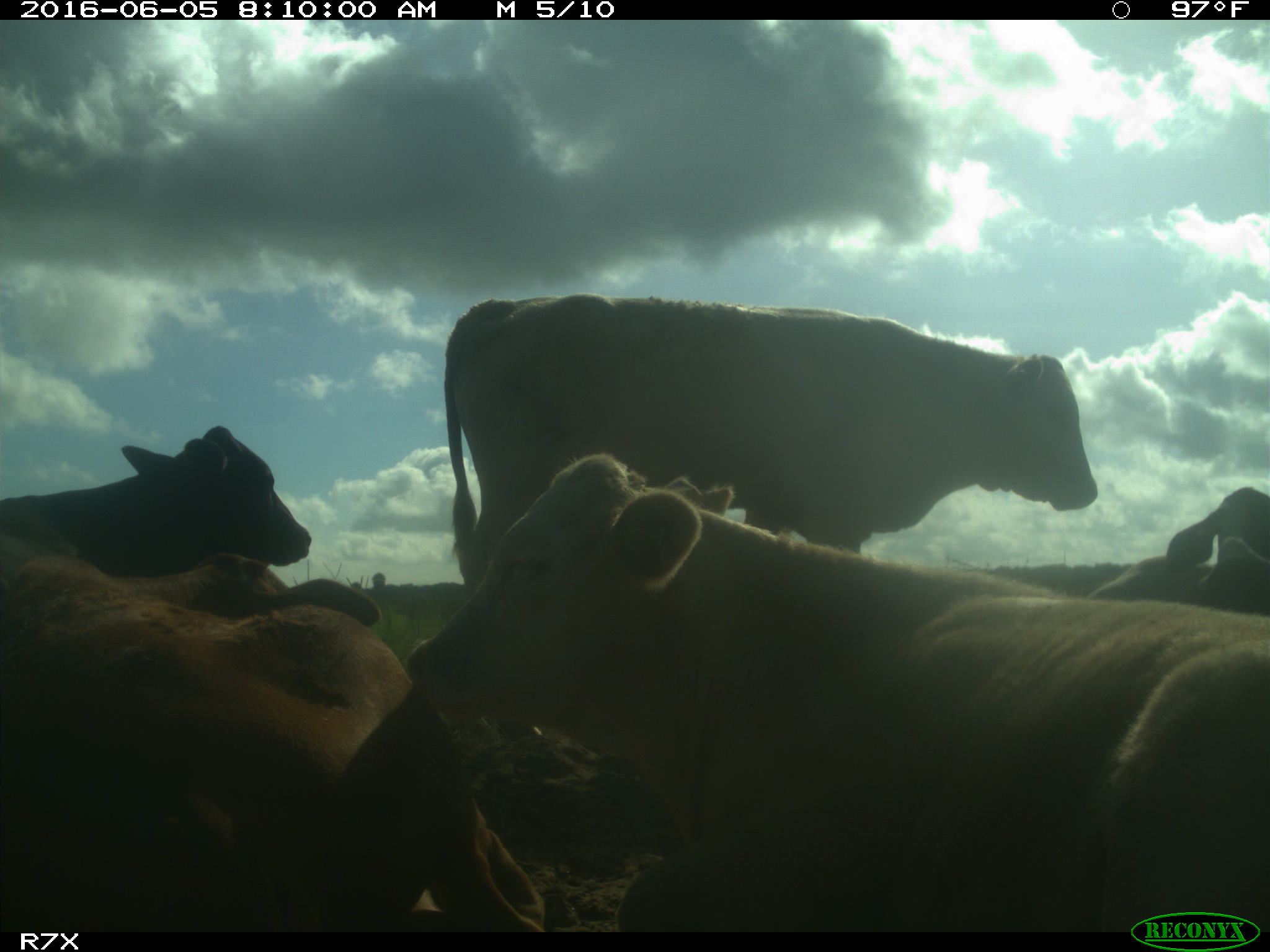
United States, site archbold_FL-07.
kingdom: Animalia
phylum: Chordata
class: Mammalia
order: Artiodactyla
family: Bovidae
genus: Bos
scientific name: Bos taurus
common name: domestic cow